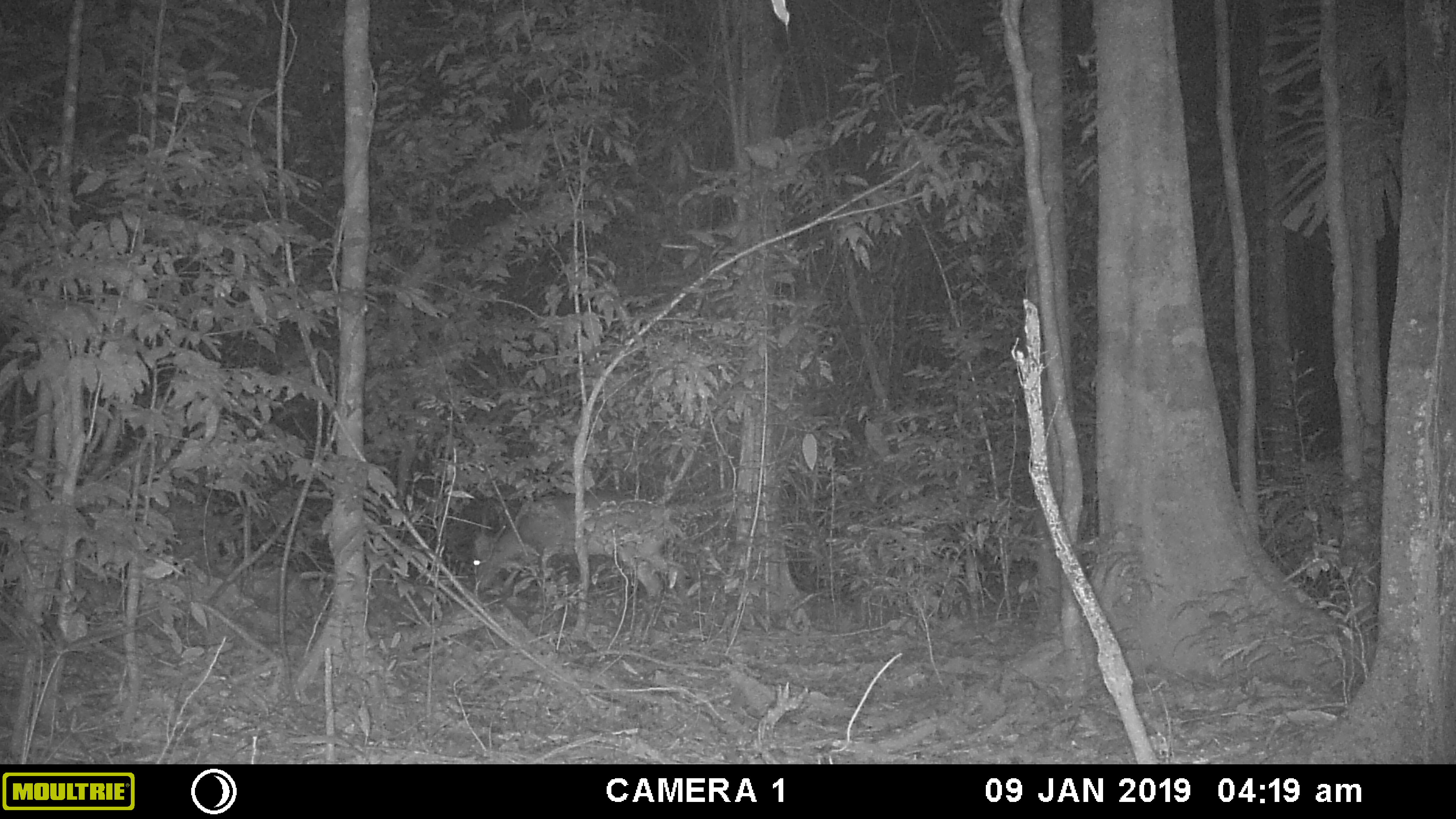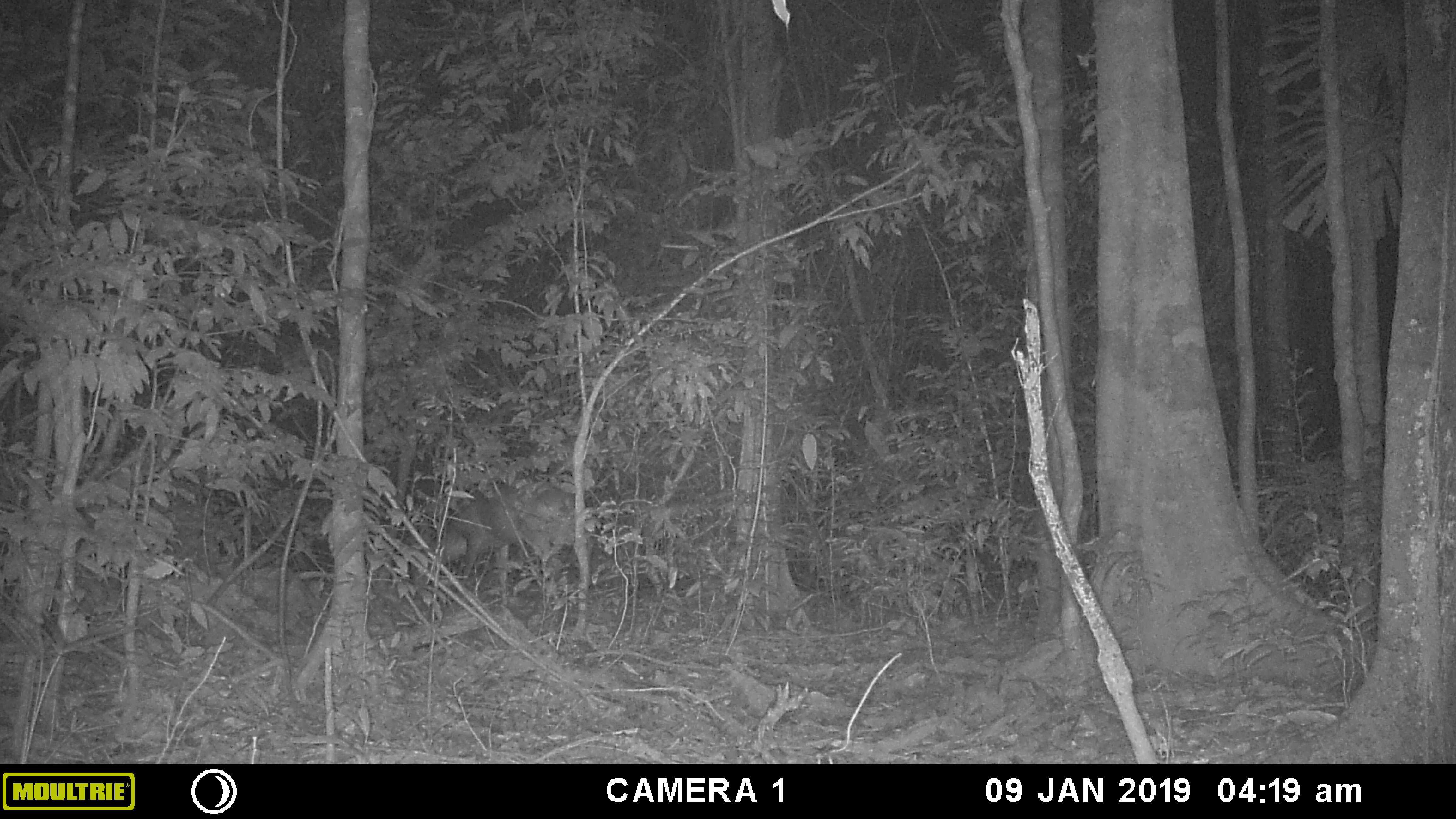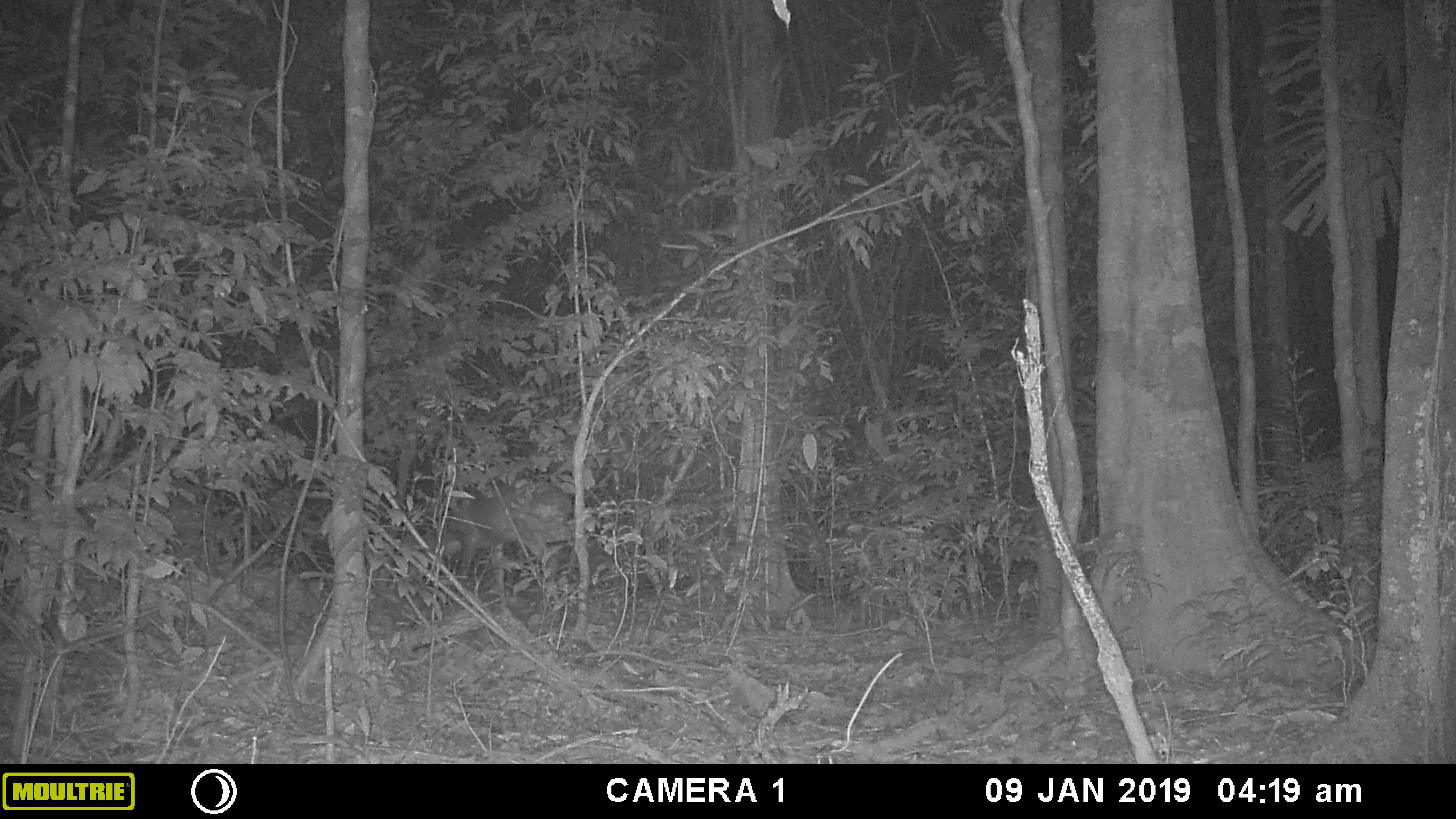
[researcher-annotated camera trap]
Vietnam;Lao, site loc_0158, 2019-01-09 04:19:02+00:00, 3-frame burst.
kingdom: Animalia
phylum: Chordata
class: Mammalia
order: Artiodactyla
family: Cervidae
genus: Muntiacus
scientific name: Muntiacus vuquangensis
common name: large-antlered muntjac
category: large antlered muntjac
Large antlered muntjac (large-antlered muntjac) (Muntiacus vuquangensis). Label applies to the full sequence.